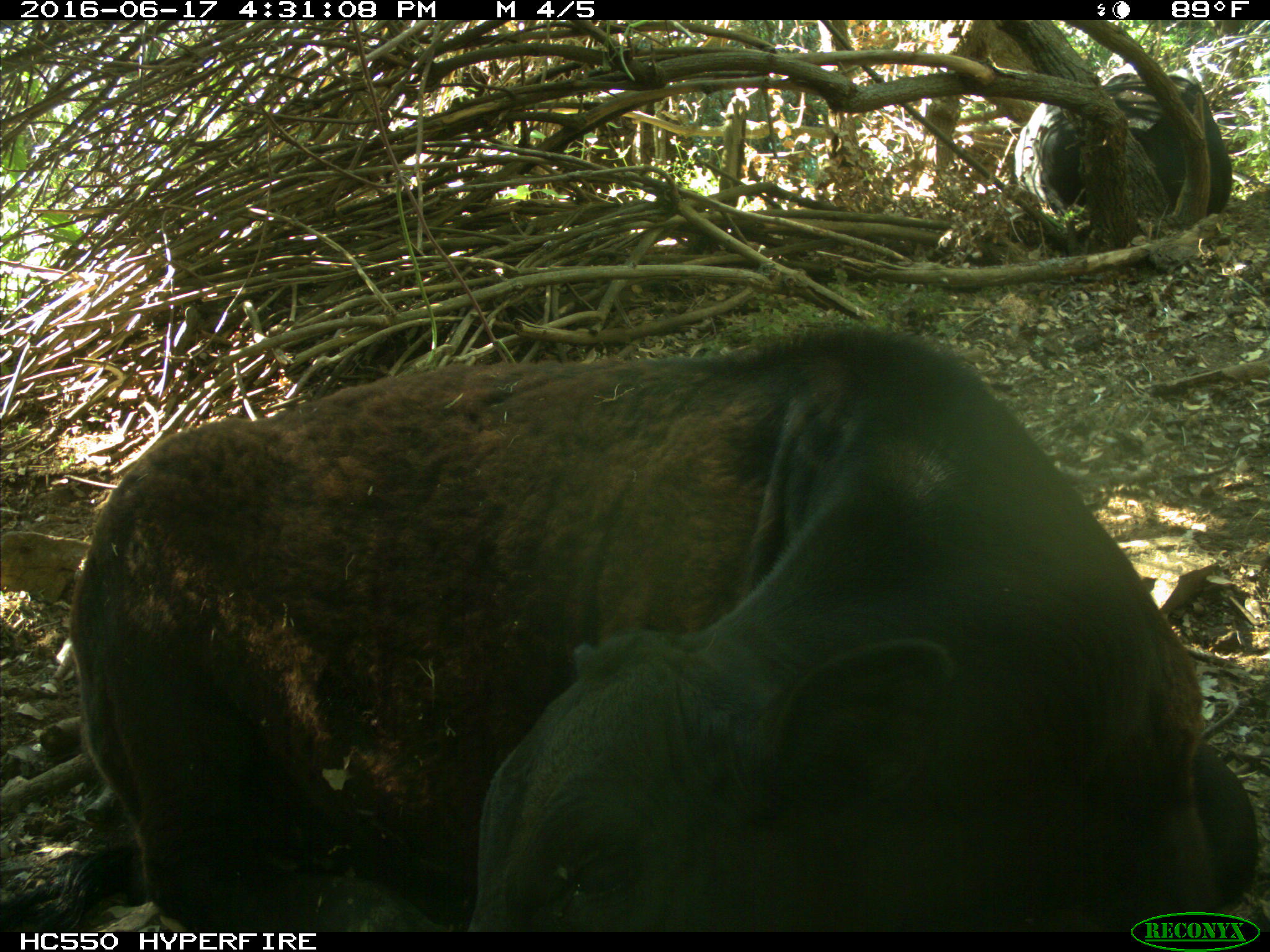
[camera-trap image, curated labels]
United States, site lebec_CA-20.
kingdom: Animalia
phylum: Chordata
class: Mammalia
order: Artiodactyla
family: Bovidae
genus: Bos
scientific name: Bos taurus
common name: domestic cow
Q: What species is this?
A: Bos taurus (domestic cow).